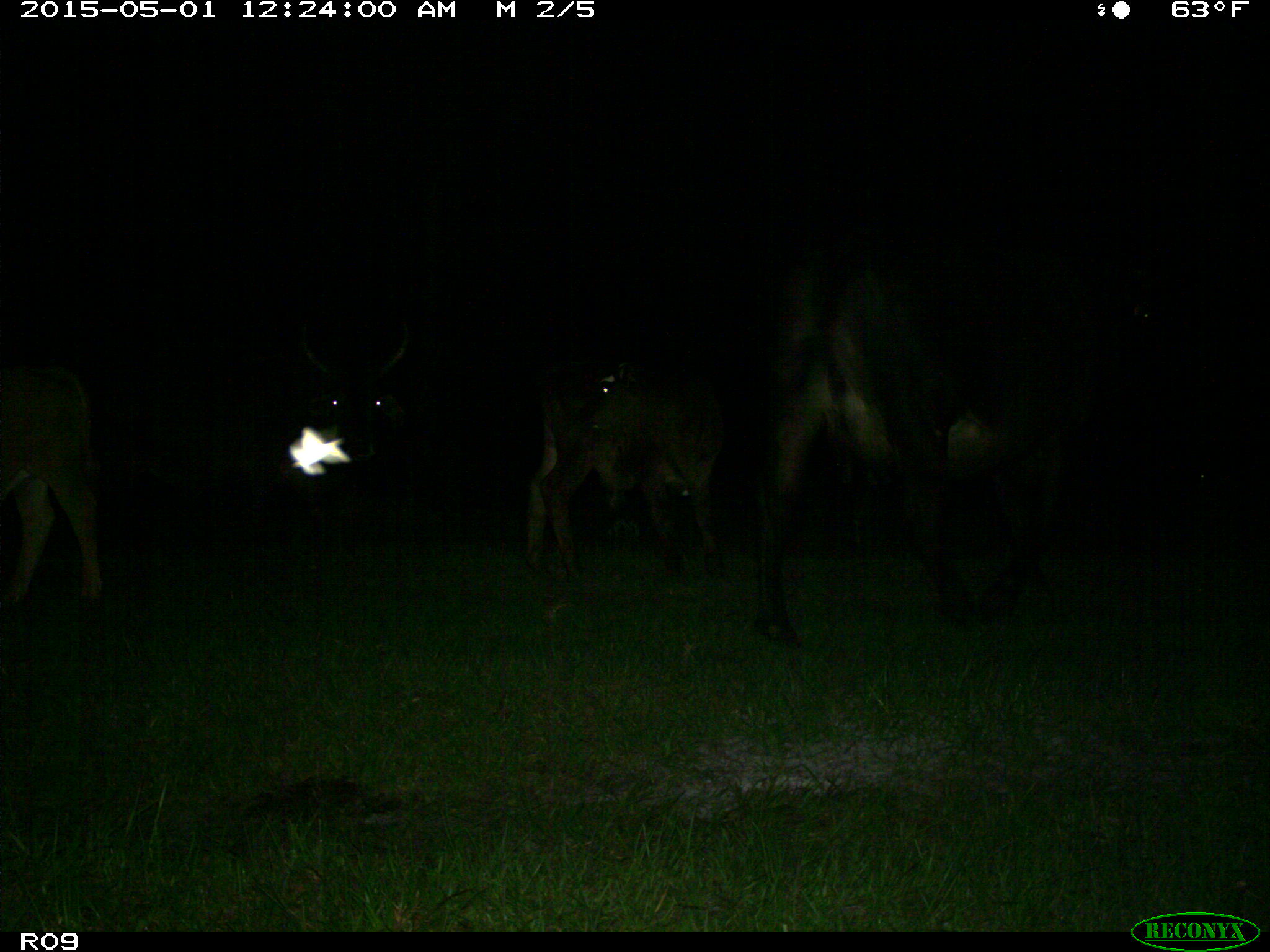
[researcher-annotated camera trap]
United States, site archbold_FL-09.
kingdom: Animalia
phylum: Chordata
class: Mammalia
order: Artiodactyla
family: Bovidae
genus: Bos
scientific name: Bos taurus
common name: domestic cow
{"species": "Bos taurus (domestic cow)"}